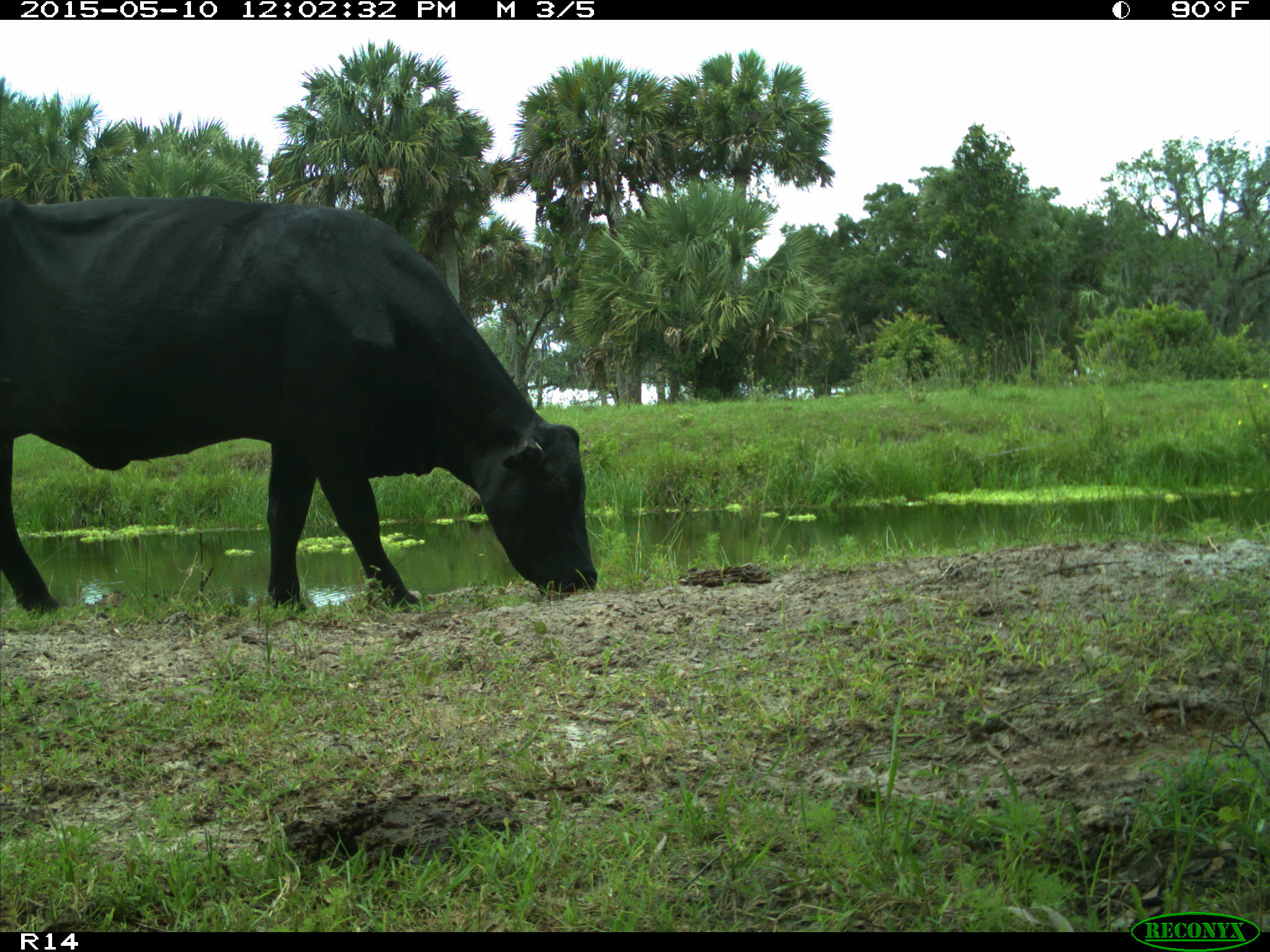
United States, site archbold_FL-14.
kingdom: Animalia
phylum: Chordata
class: Mammalia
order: Artiodactyla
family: Bovidae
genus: Bos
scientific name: Bos taurus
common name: domestic cow